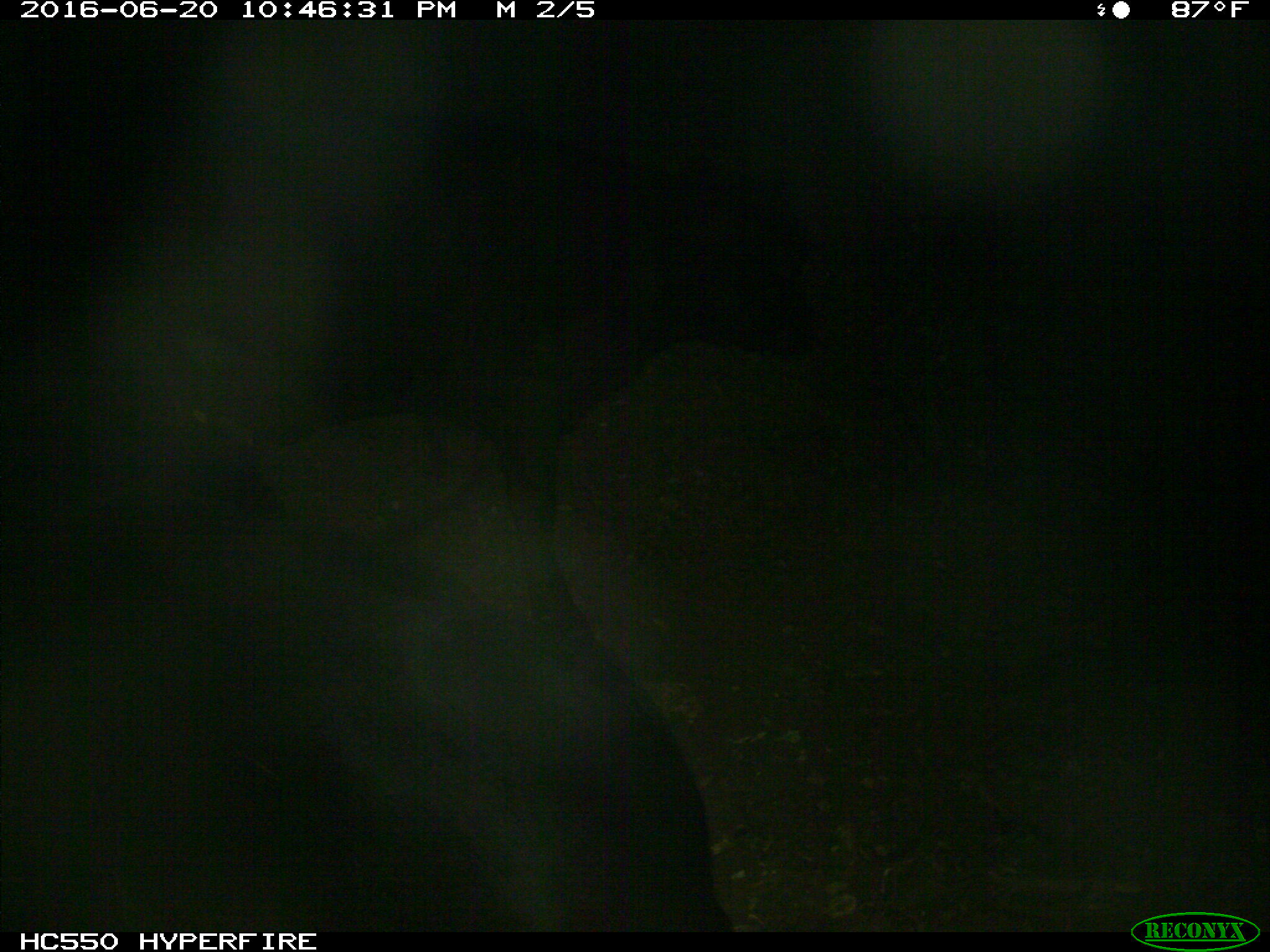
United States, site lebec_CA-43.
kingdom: Animalia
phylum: Chordata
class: Mammalia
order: Artiodactyla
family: Bovidae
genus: Bos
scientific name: Bos taurus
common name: domestic cow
Bos taurus (domestic cow).